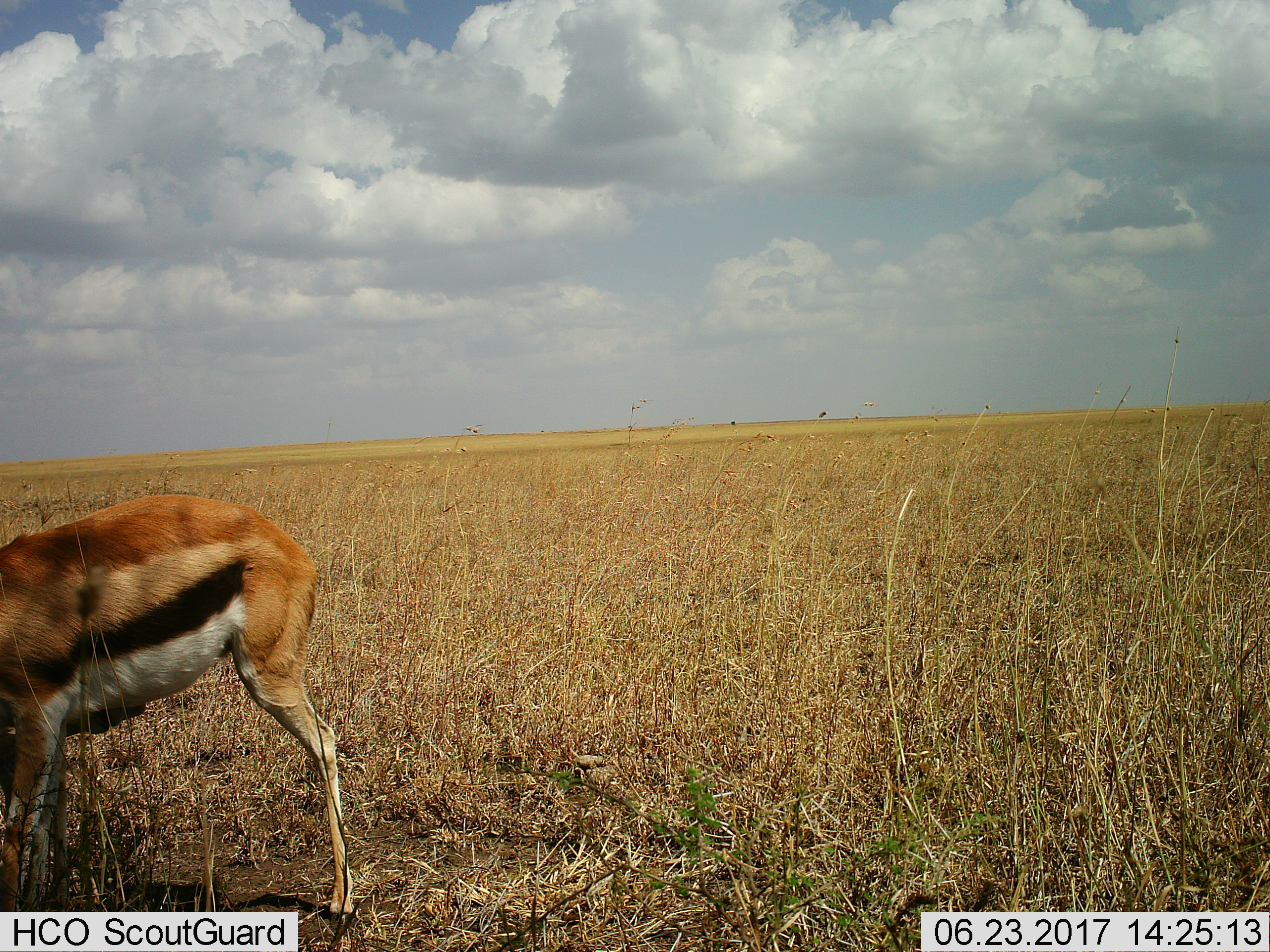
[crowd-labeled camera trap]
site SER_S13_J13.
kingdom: Animalia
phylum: Chordata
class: Mammalia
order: Artiodactyla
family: Bovidae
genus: Eudorcas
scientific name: Eudorcas thomsonii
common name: thomson's gazelle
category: gazellethomsons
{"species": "gazellethomsons (thomson's gazelle) (Eudorcas thomsonii)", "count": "1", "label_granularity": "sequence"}